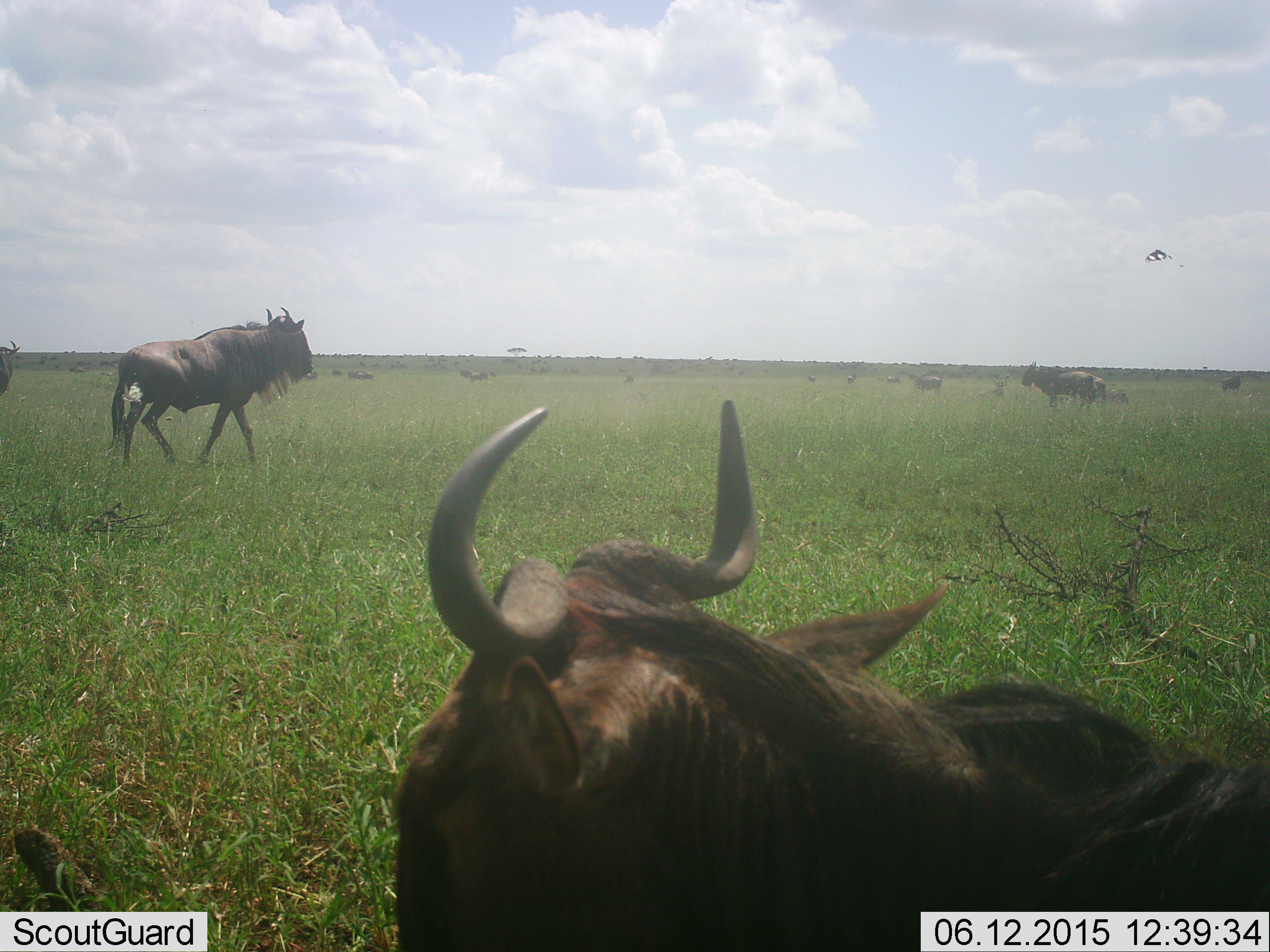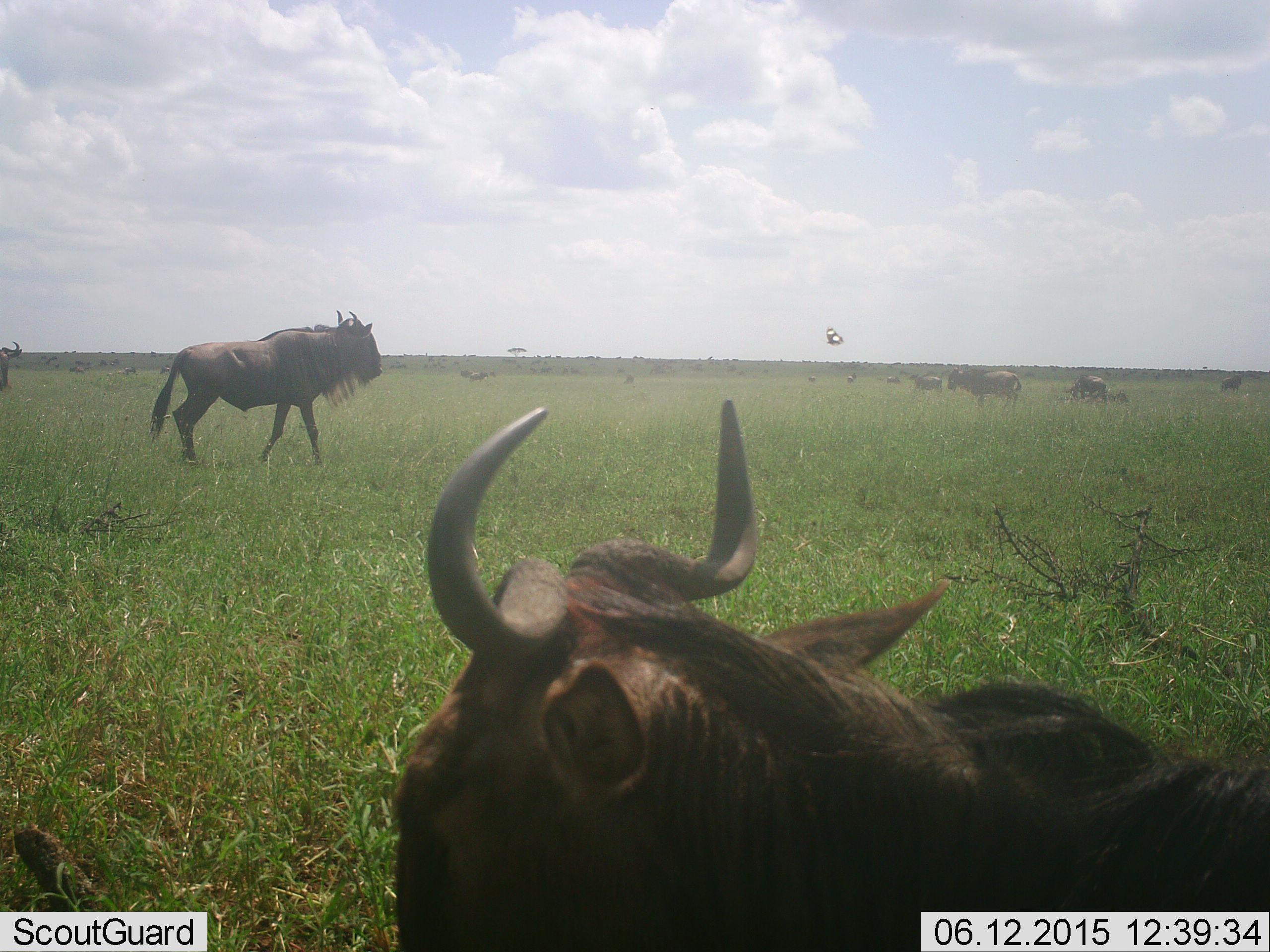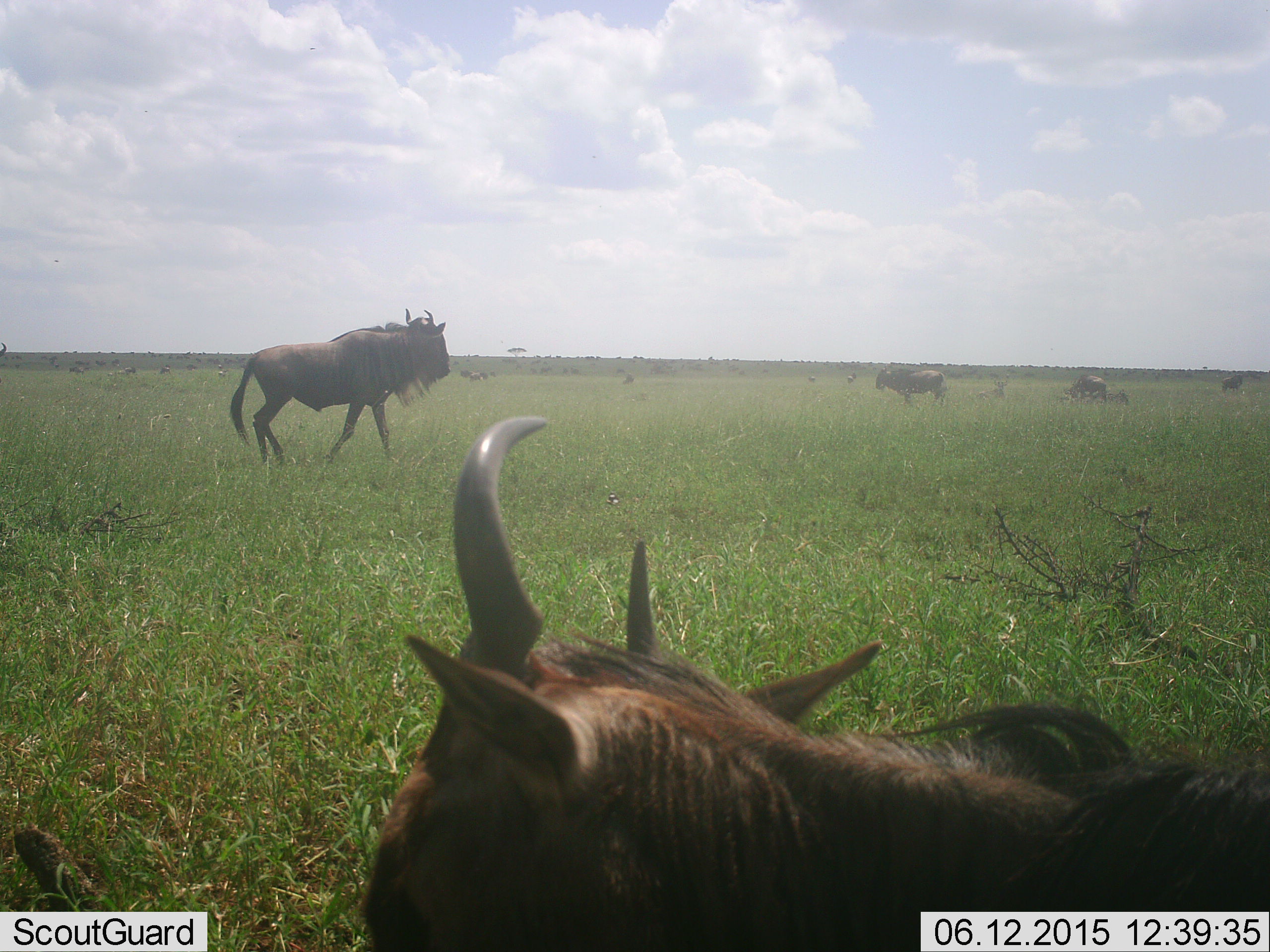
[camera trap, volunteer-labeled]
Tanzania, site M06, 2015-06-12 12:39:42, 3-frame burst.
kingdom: Animalia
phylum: Arthropoda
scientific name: Arthropoda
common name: arthropods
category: insectspider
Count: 1.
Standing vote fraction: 0%.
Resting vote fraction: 0%.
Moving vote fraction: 100%.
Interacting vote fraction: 0%.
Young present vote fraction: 0%.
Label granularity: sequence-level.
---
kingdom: Animalia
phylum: Chordata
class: Mammalia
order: Artiodactyla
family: Bovidae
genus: Connochaetes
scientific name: Connochaetes taurinus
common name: blue wildebeest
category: wildebeest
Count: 9.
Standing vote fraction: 65%.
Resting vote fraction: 55%.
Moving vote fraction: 90%.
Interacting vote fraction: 0%.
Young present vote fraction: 0%.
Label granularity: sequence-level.